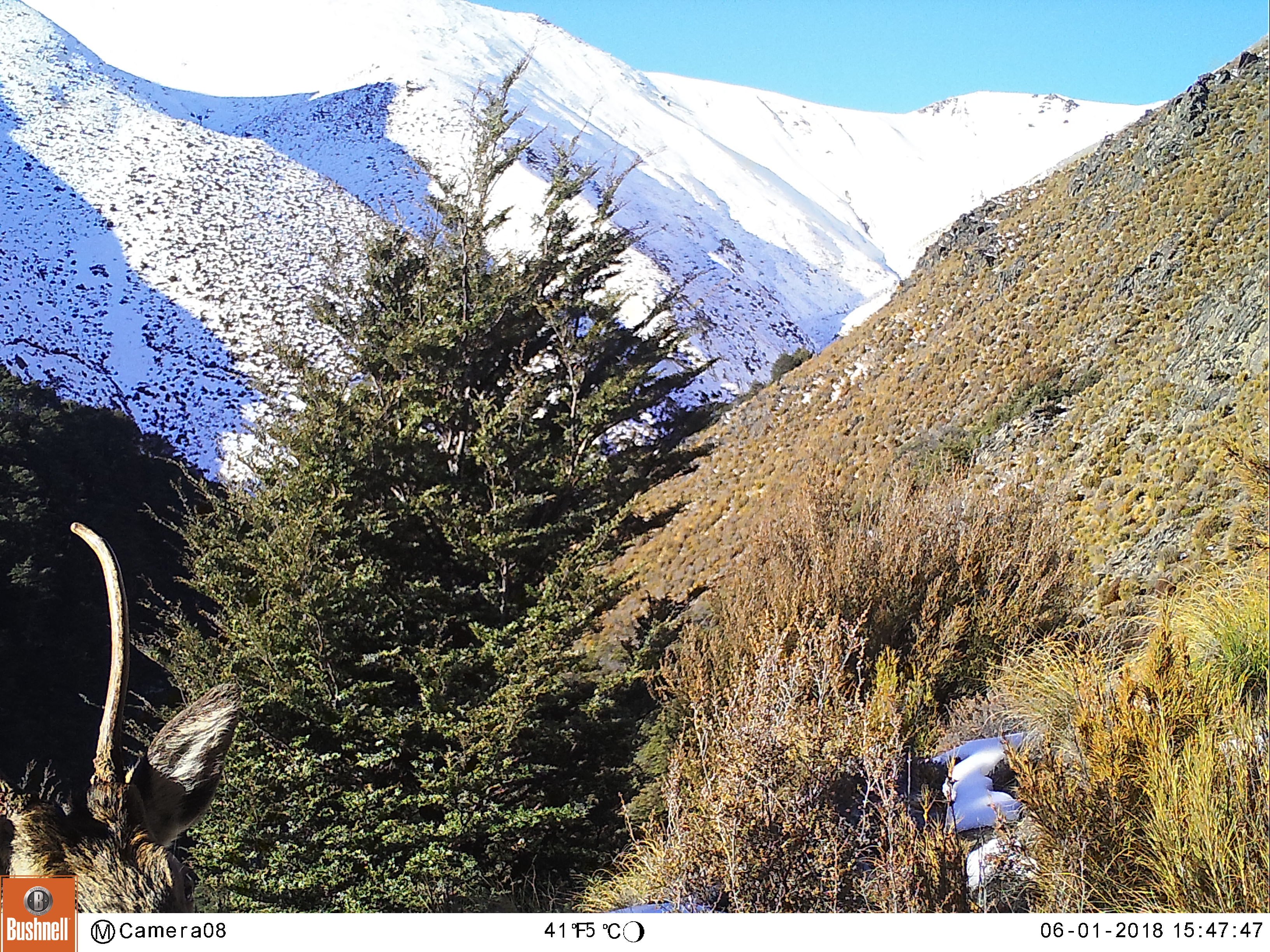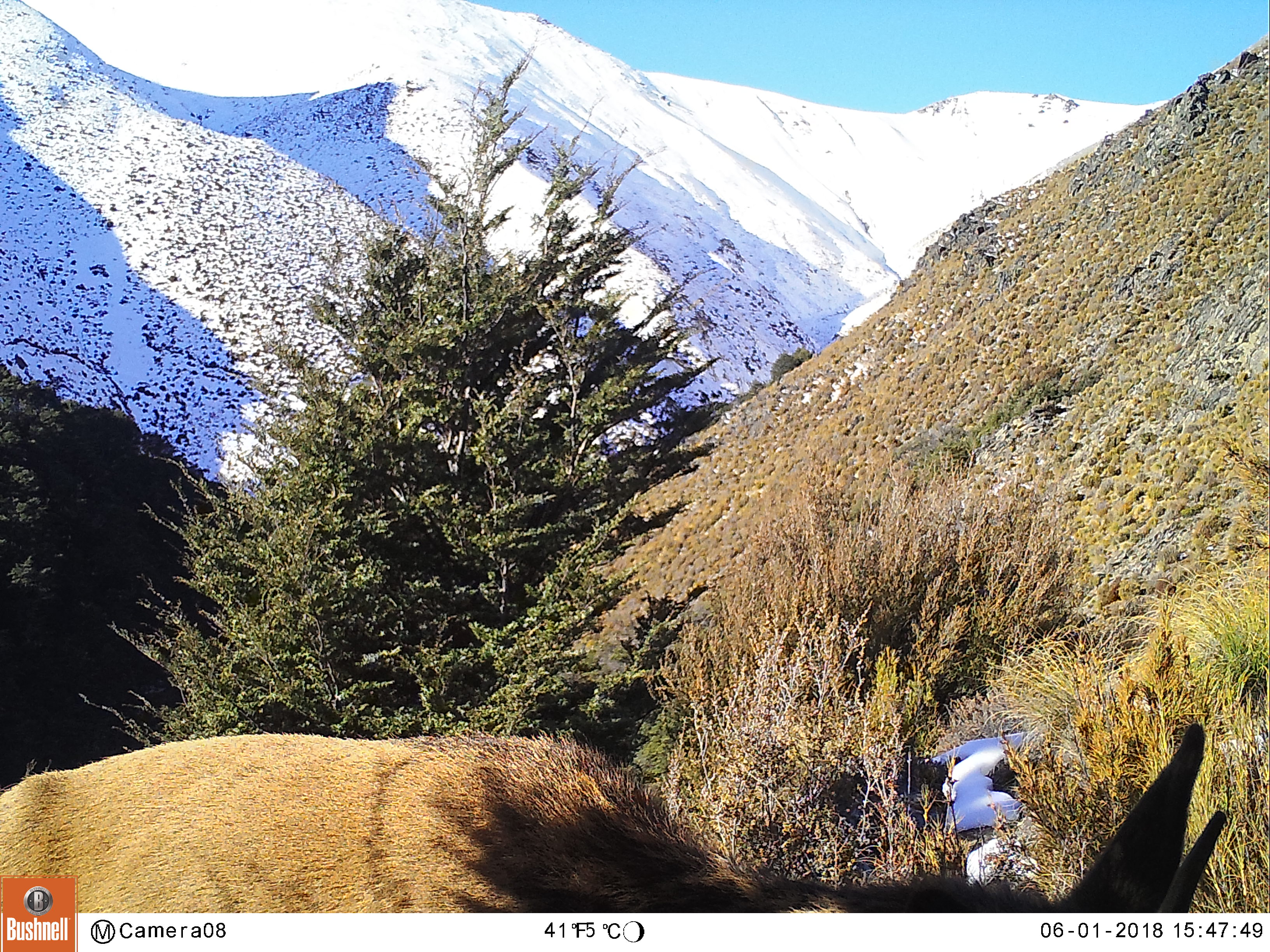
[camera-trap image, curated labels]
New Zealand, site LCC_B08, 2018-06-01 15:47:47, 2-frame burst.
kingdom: Animalia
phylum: Chordata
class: Mammalia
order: Artiodactyla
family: Cervidae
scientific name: Cervidae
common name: deer